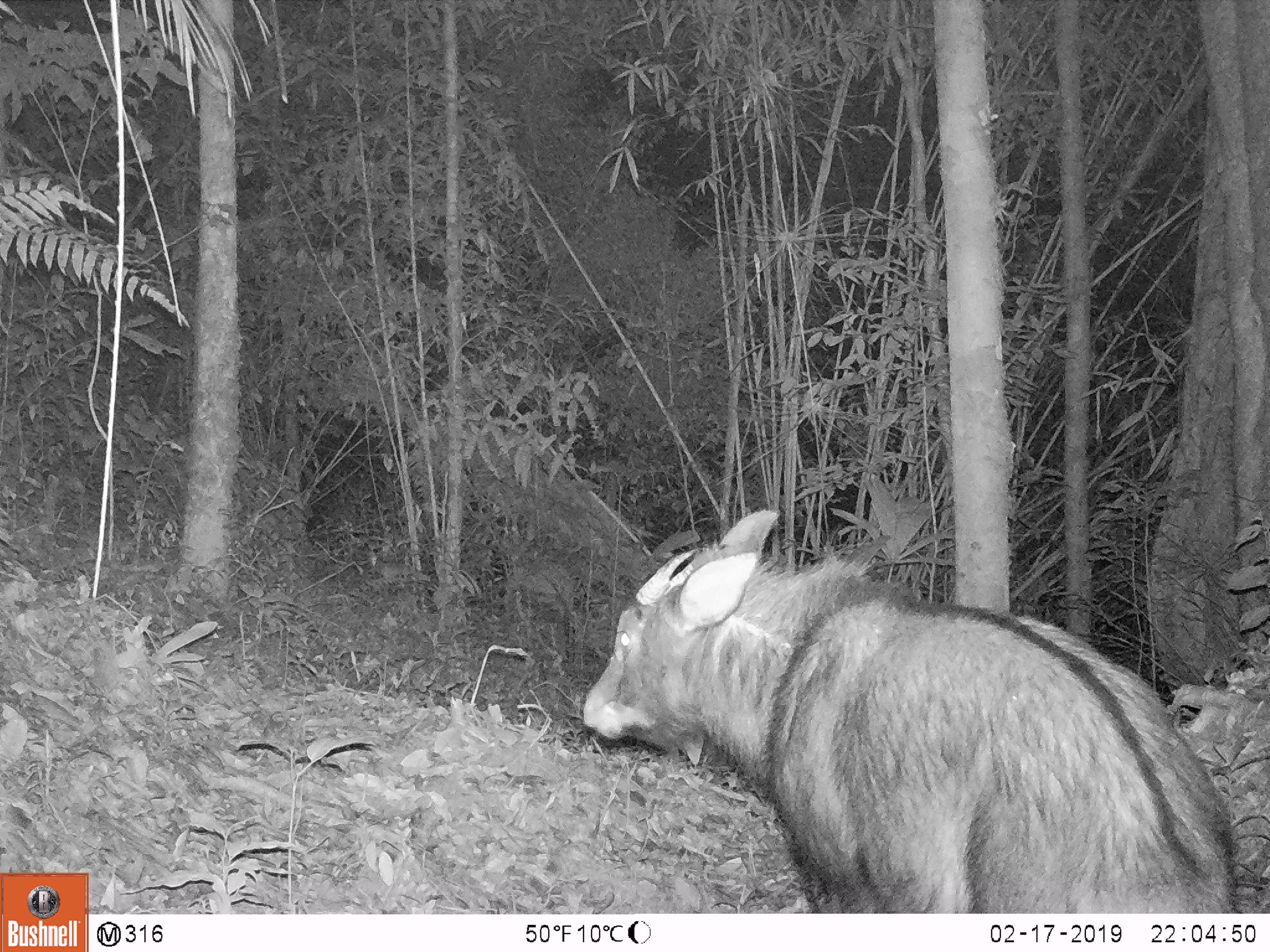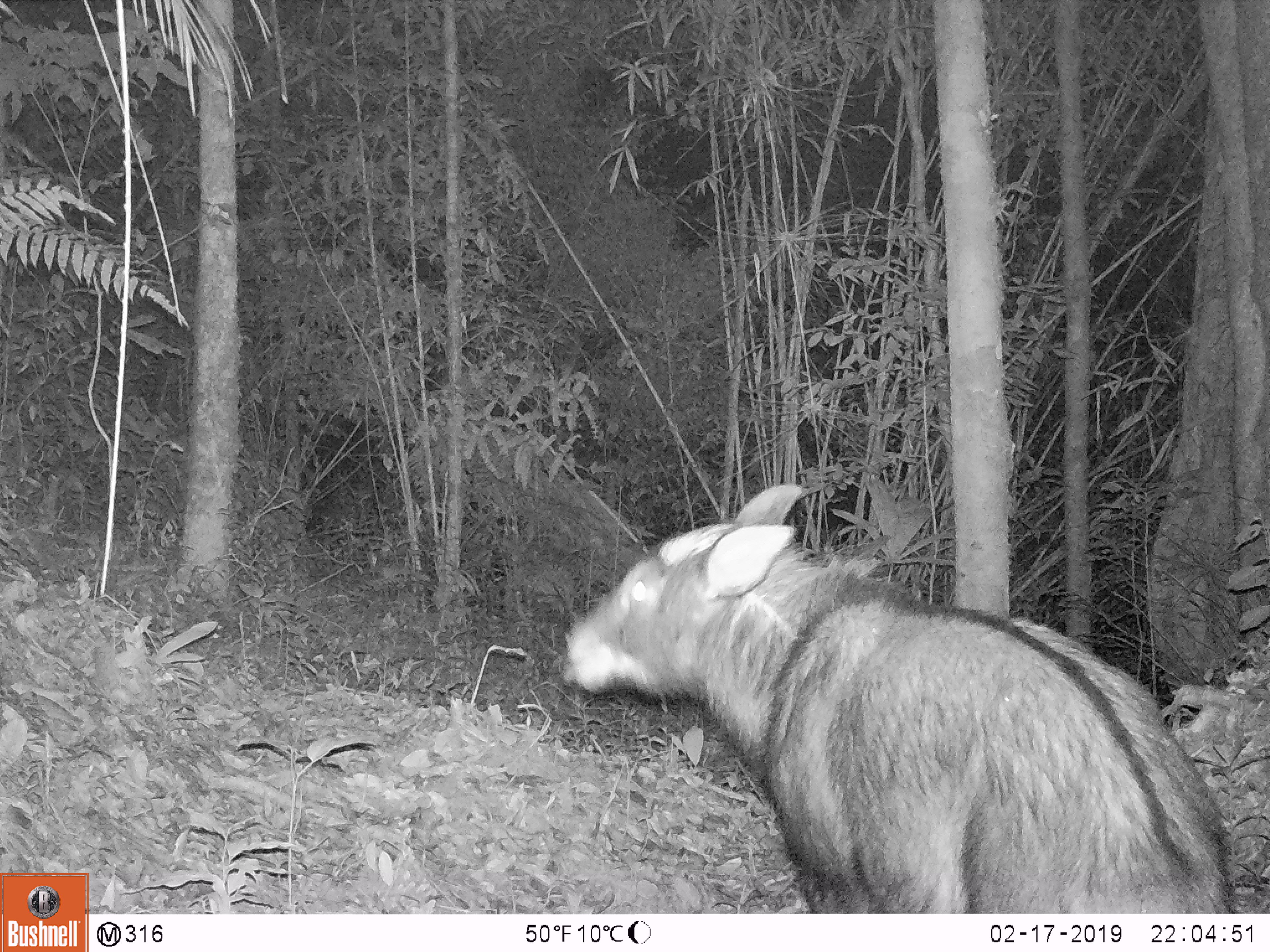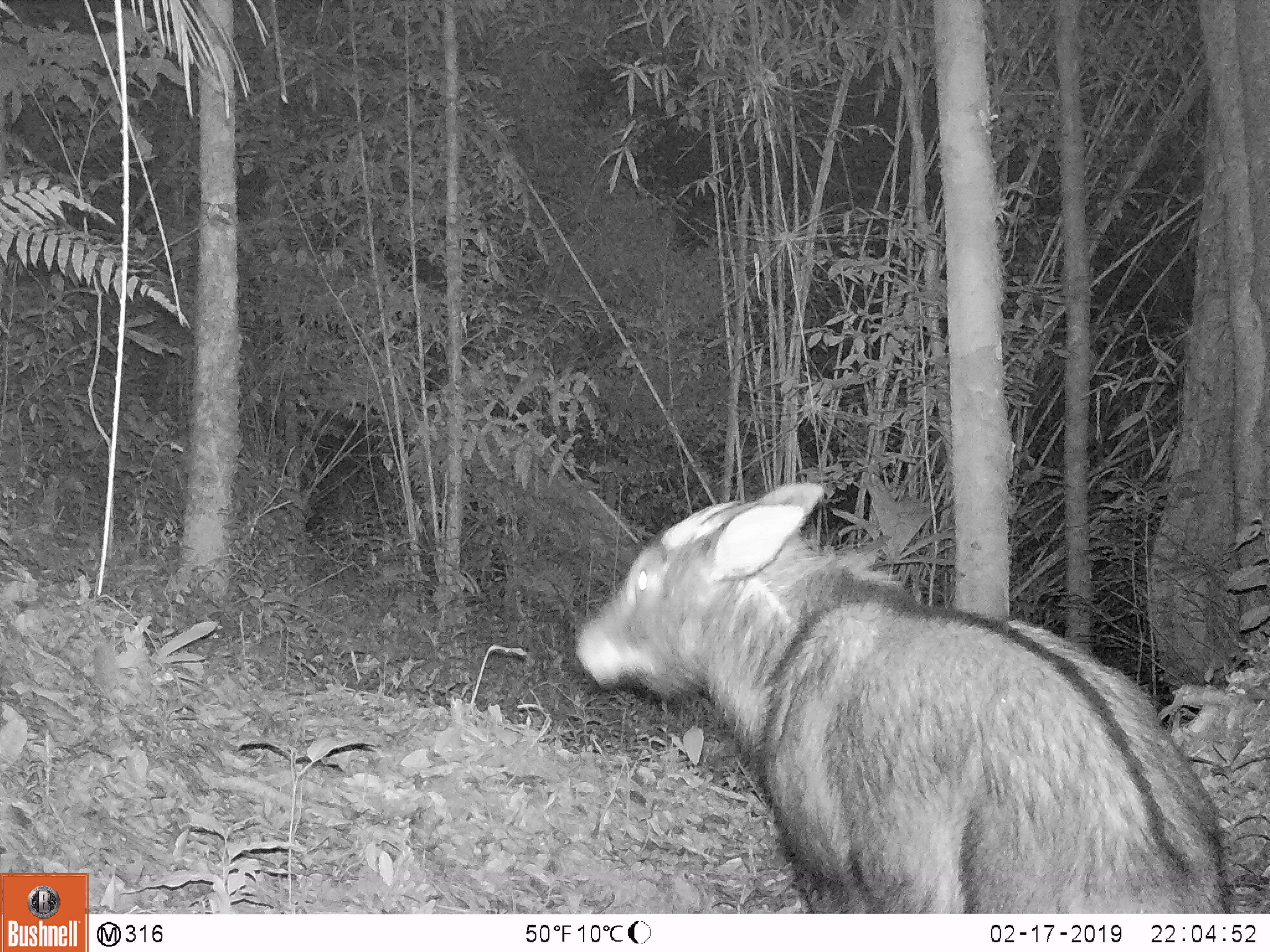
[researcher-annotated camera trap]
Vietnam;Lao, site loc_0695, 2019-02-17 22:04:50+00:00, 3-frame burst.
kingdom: Animalia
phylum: Chordata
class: Mammalia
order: Artiodactyla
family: Bovidae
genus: Capricornis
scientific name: Capricornis sumatraensis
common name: chinese serow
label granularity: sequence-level